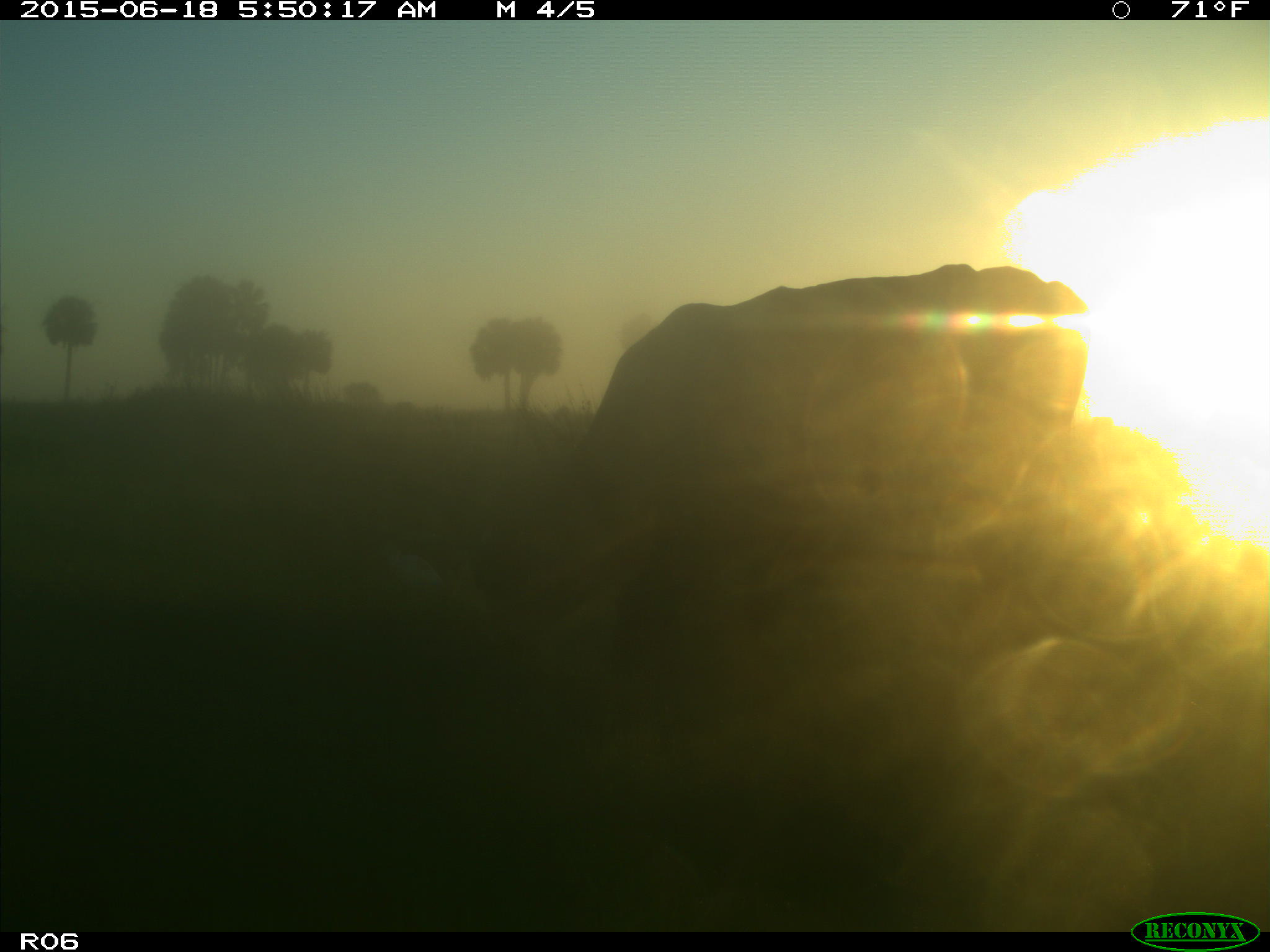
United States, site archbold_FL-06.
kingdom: Animalia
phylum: Chordata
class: Mammalia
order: Artiodactyla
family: Bovidae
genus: Bos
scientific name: Bos taurus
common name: domestic cow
Bos taurus (domestic cow).